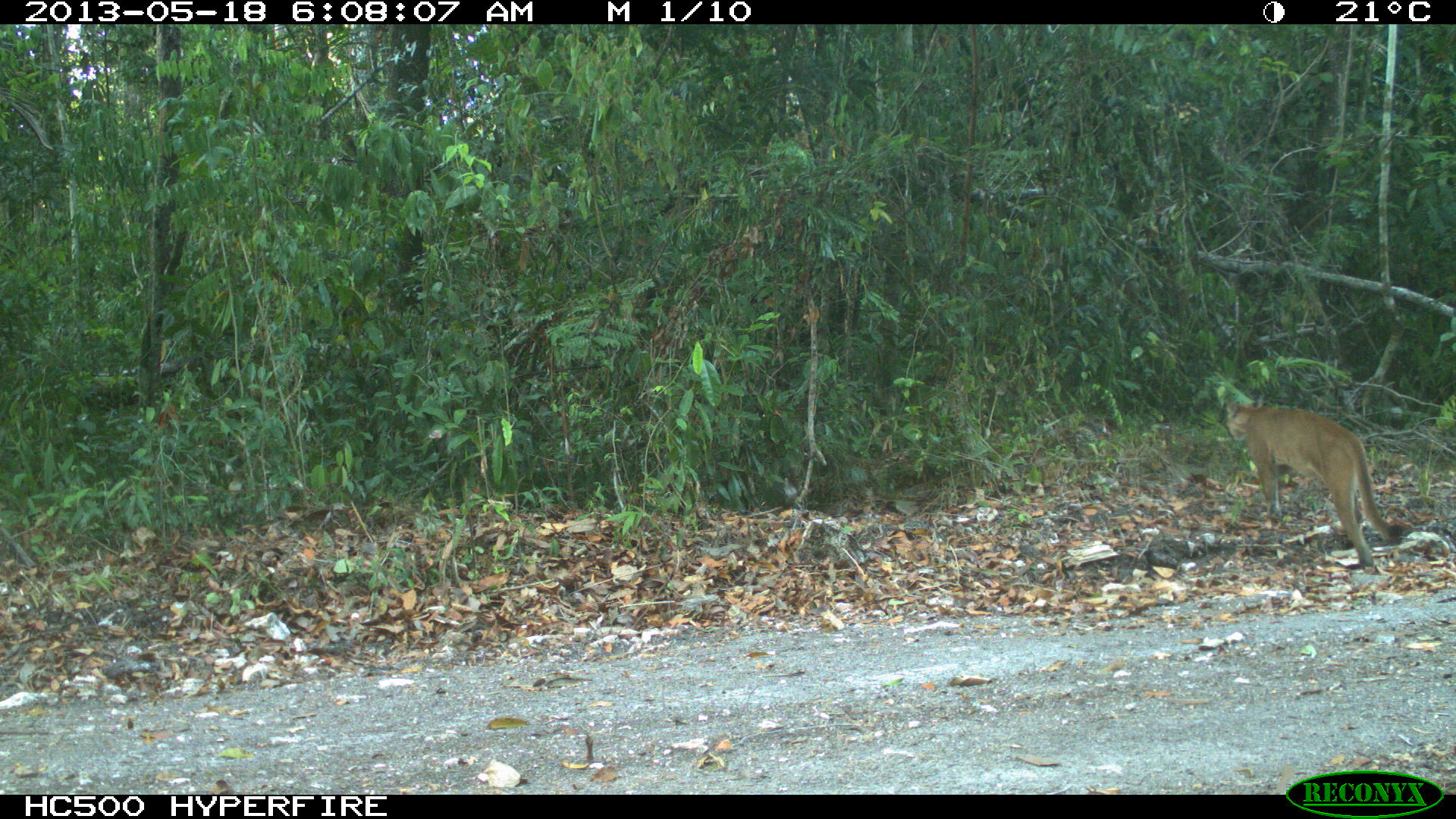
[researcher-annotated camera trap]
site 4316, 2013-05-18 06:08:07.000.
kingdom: Animalia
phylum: Chordata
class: Mammalia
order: Carnivora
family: Felidae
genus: Puma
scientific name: Puma concolor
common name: mountain lion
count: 1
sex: male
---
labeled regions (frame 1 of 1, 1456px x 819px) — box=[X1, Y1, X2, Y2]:
puma concolor: box=[1224, 399, 1405, 571]